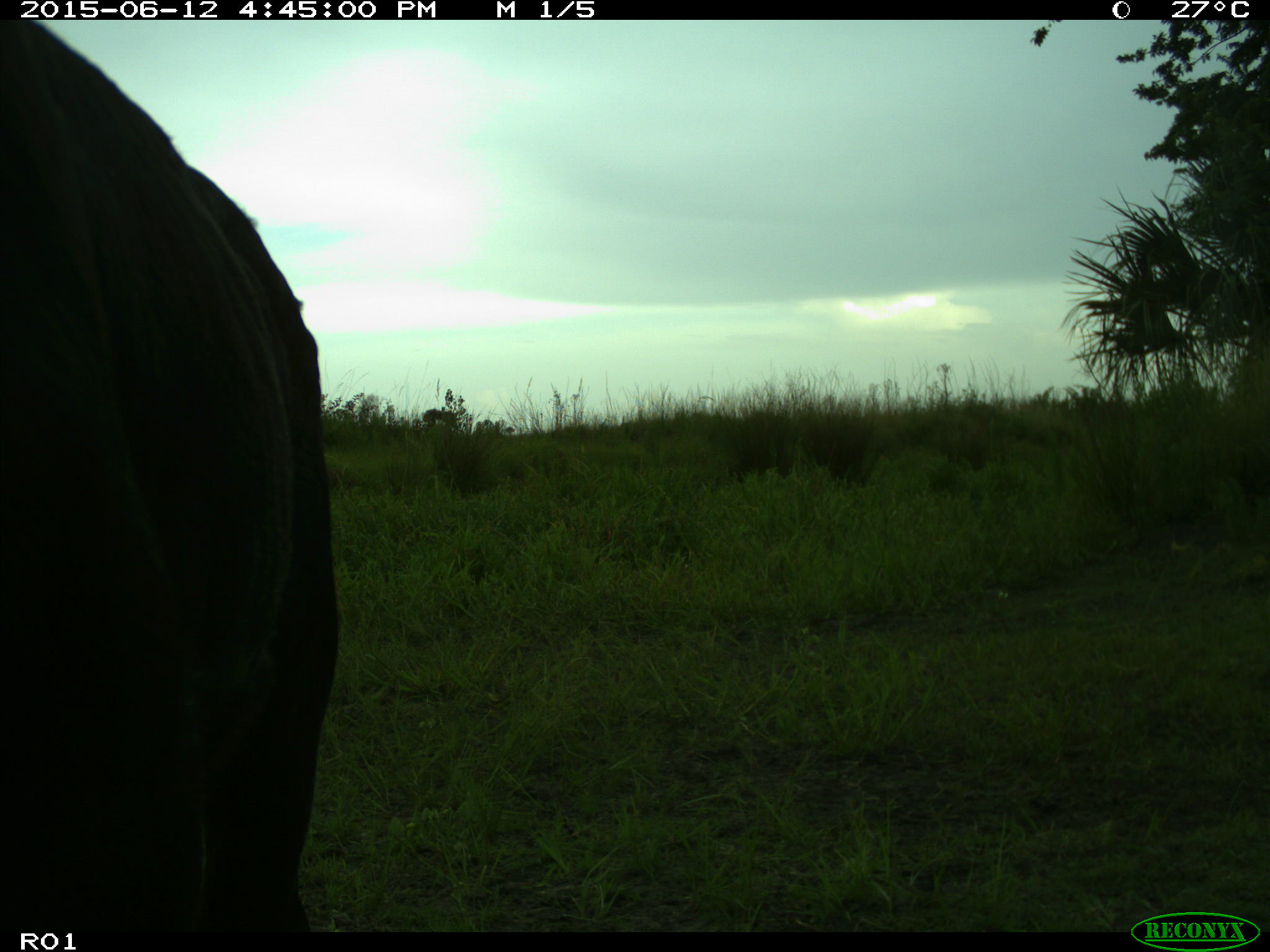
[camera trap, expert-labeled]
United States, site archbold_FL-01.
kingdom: Animalia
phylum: Chordata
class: Mammalia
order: Artiodactyla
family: Bovidae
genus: Bos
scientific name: Bos taurus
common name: domestic cow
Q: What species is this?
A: Bos taurus (domestic cow).